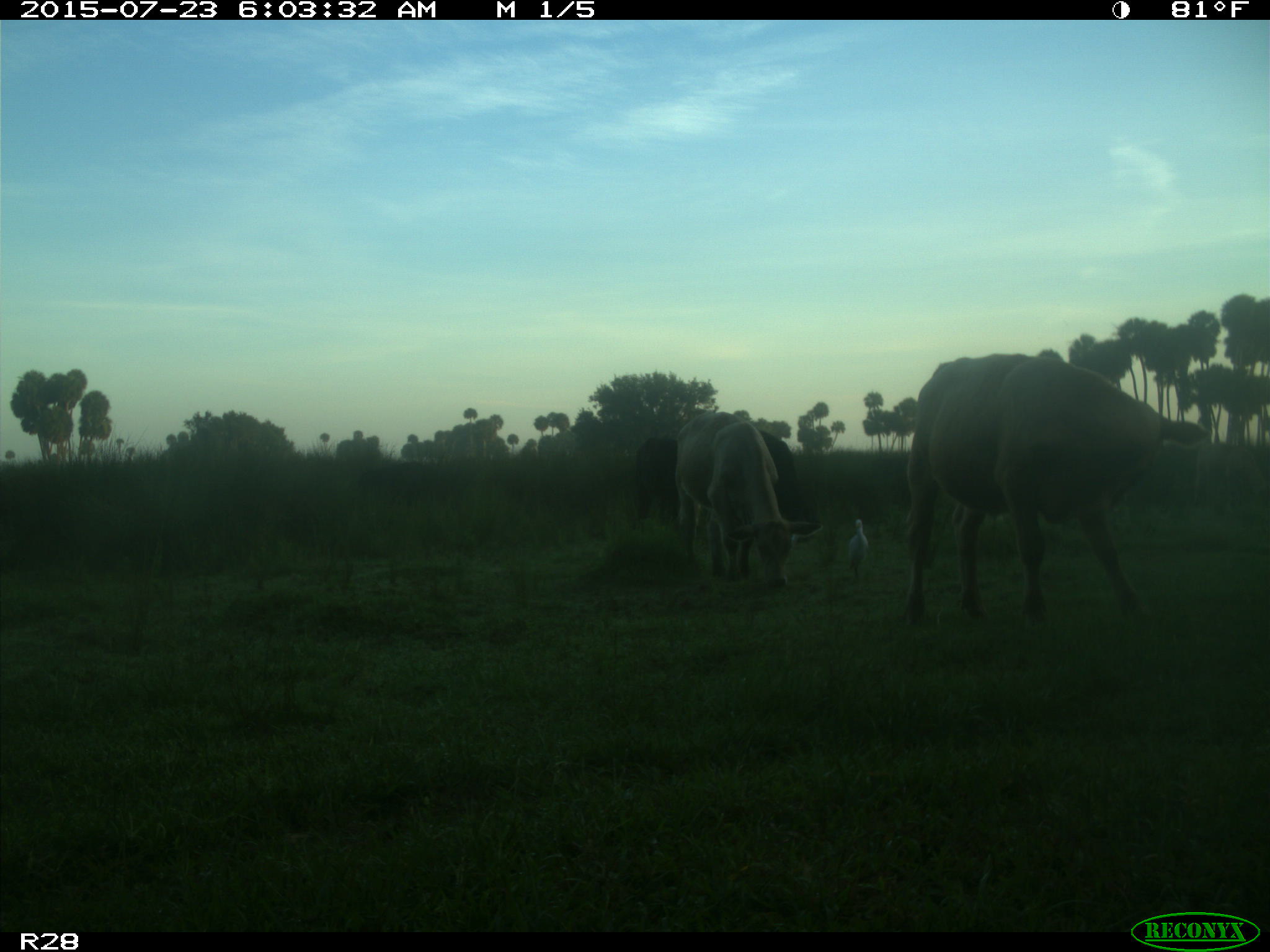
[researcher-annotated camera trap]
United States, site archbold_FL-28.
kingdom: Animalia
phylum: Chordata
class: Mammalia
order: Artiodactyla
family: Bovidae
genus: Bos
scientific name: Bos taurus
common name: domestic cow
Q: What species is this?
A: Bos taurus (domestic cow).